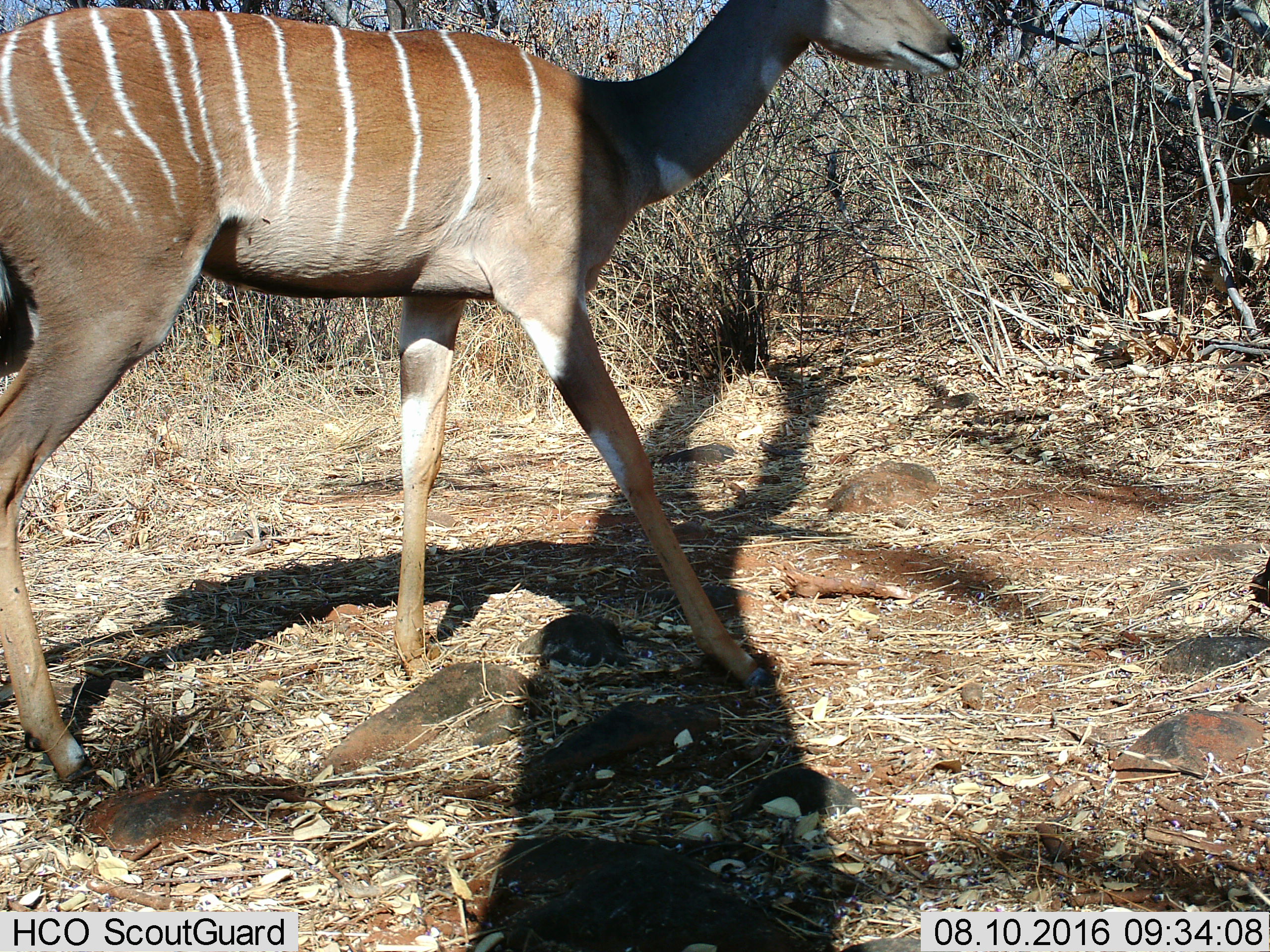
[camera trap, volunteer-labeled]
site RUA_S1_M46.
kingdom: Animalia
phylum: Chordata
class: Mammalia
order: Artiodactyla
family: Bovidae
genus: Tragelaphus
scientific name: Tragelaphus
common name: kudu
Kudu (Tragelaphus), count 1. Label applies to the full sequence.